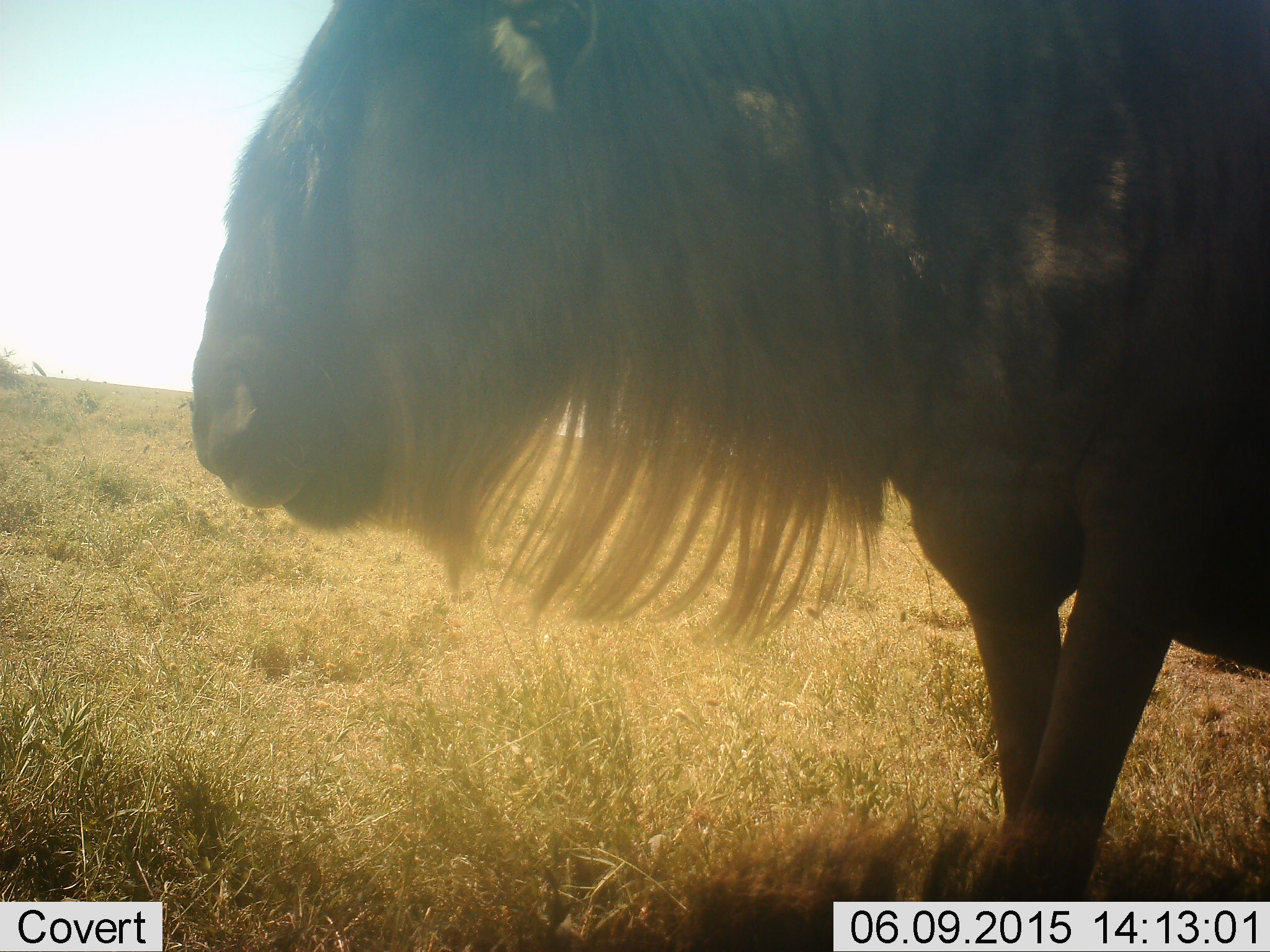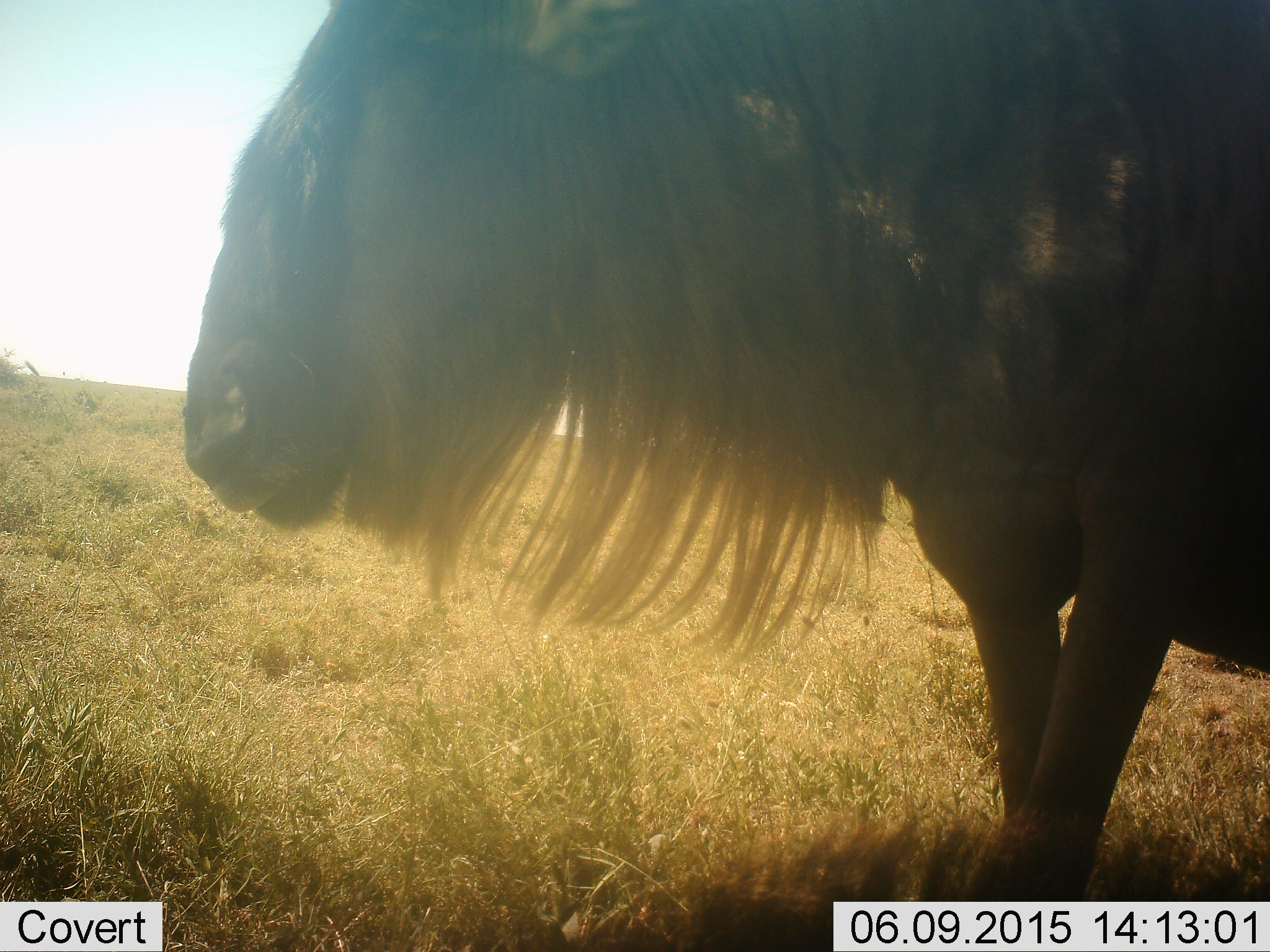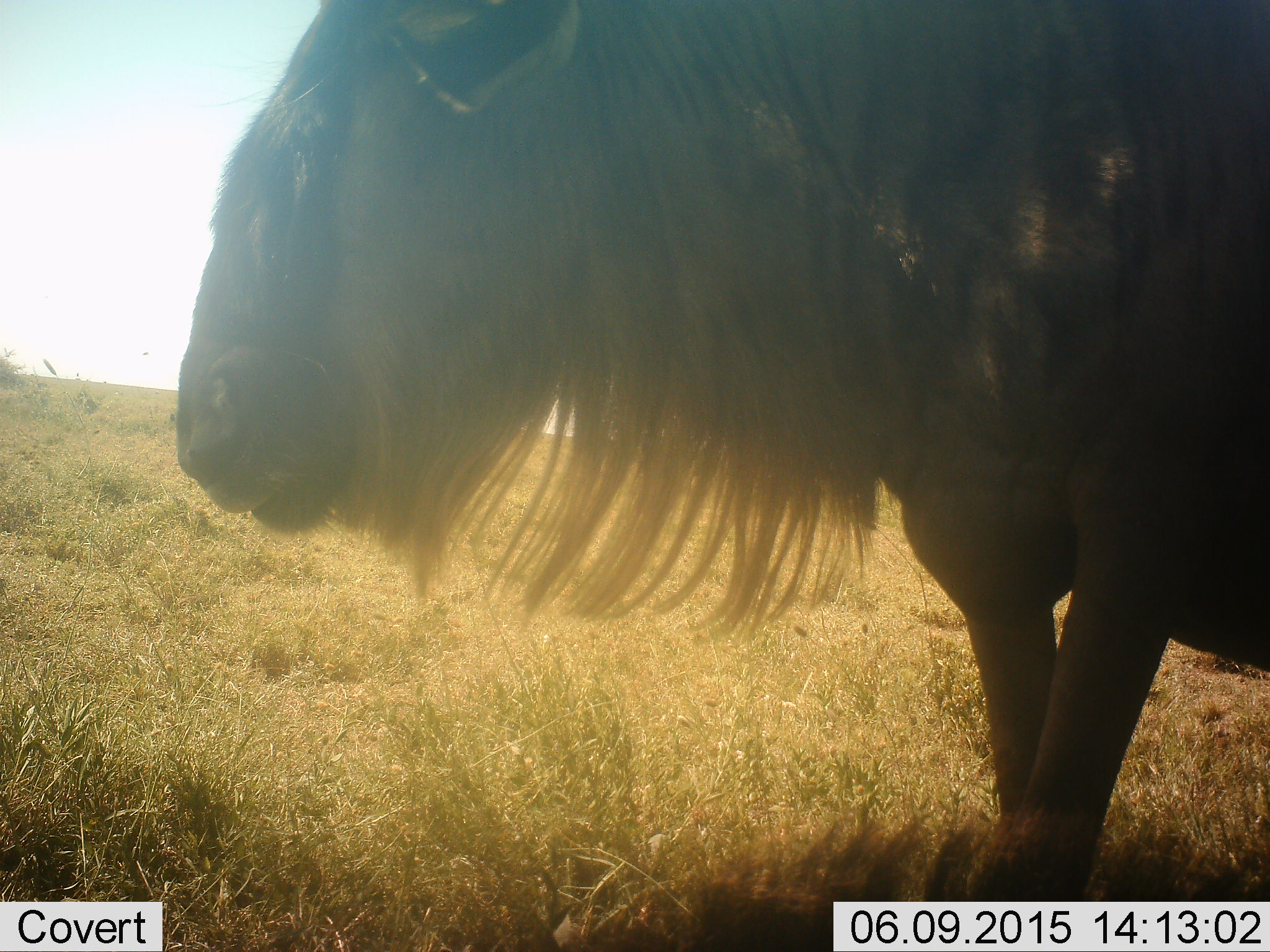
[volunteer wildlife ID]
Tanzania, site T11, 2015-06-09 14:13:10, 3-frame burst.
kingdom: Animalia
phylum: Chordata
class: Mammalia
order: Artiodactyla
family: Bovidae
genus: Connochaetes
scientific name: Connochaetes taurinus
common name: blue wildebeest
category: wildebeest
Wildebeest (blue wildebeest) (Connochaetes taurinus), count 1. Behavior (volunteer vote fractions): standing 80%, resting 10%, moving 20%, interacting 0%. Young present (vote fraction): 0%. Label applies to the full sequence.